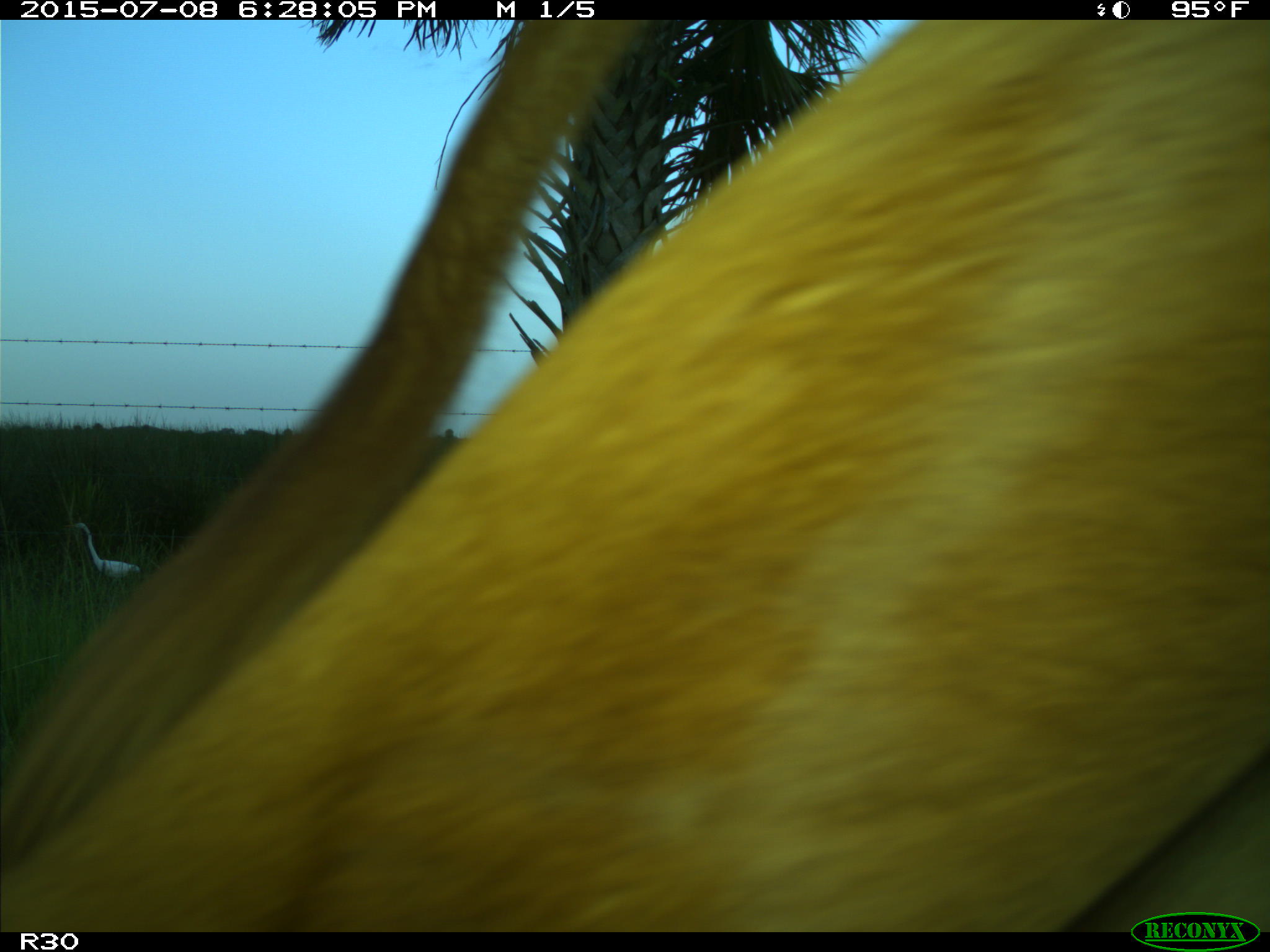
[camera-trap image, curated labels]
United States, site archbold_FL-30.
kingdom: Animalia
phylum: Chordata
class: Mammalia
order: Artiodactyla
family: Bovidae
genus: Bos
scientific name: Bos taurus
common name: domestic cow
Bos taurus (domestic cow).